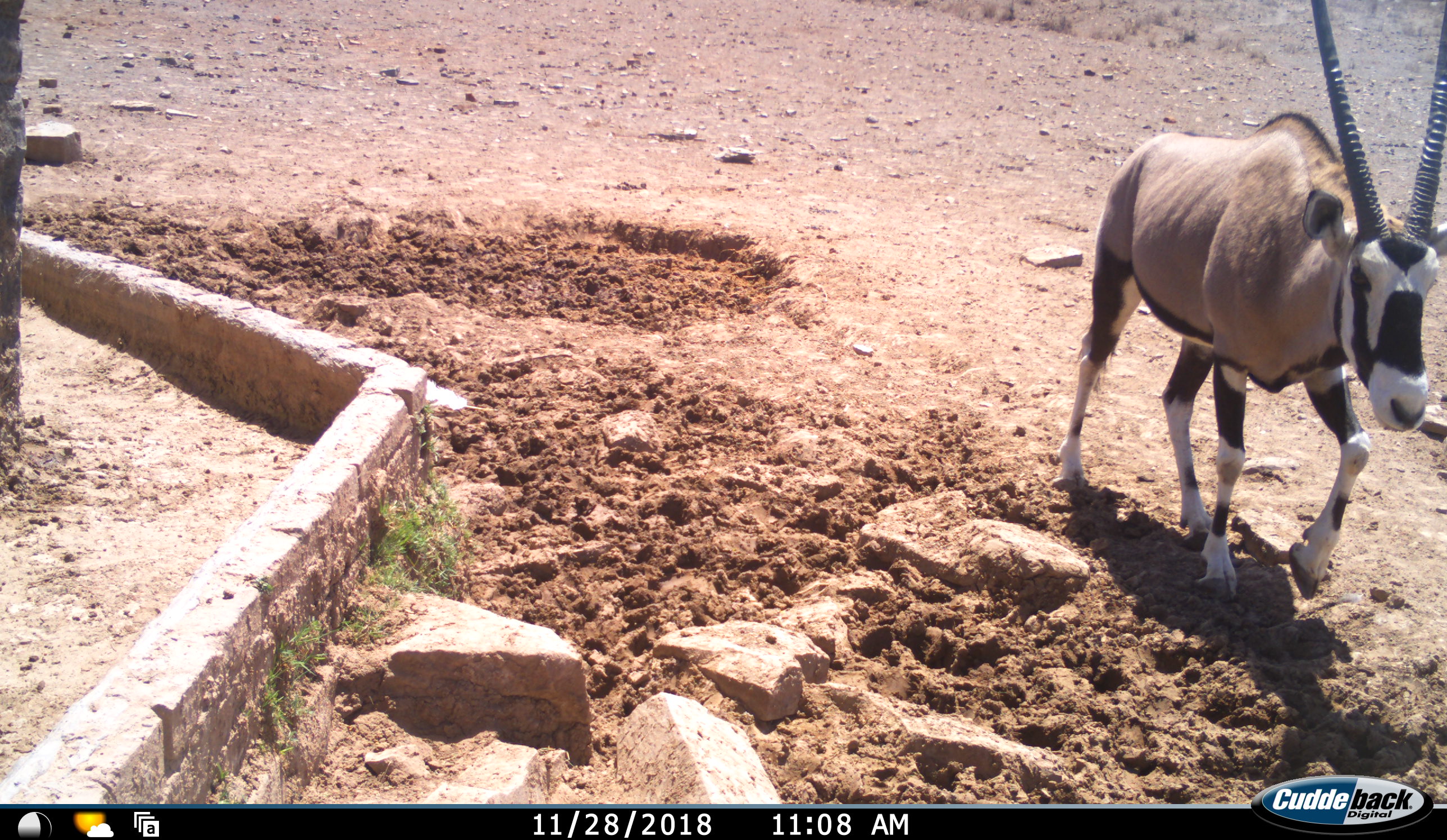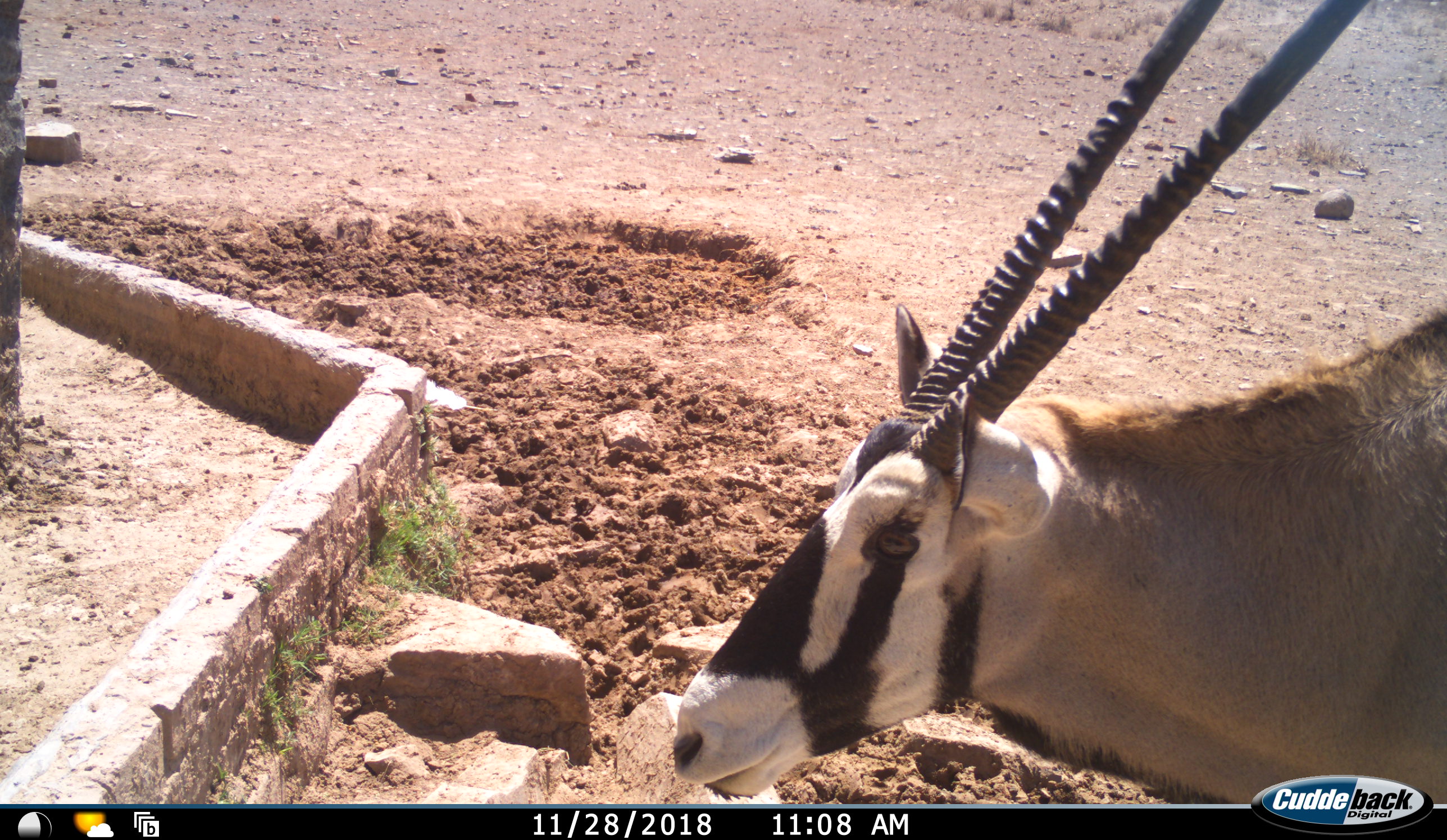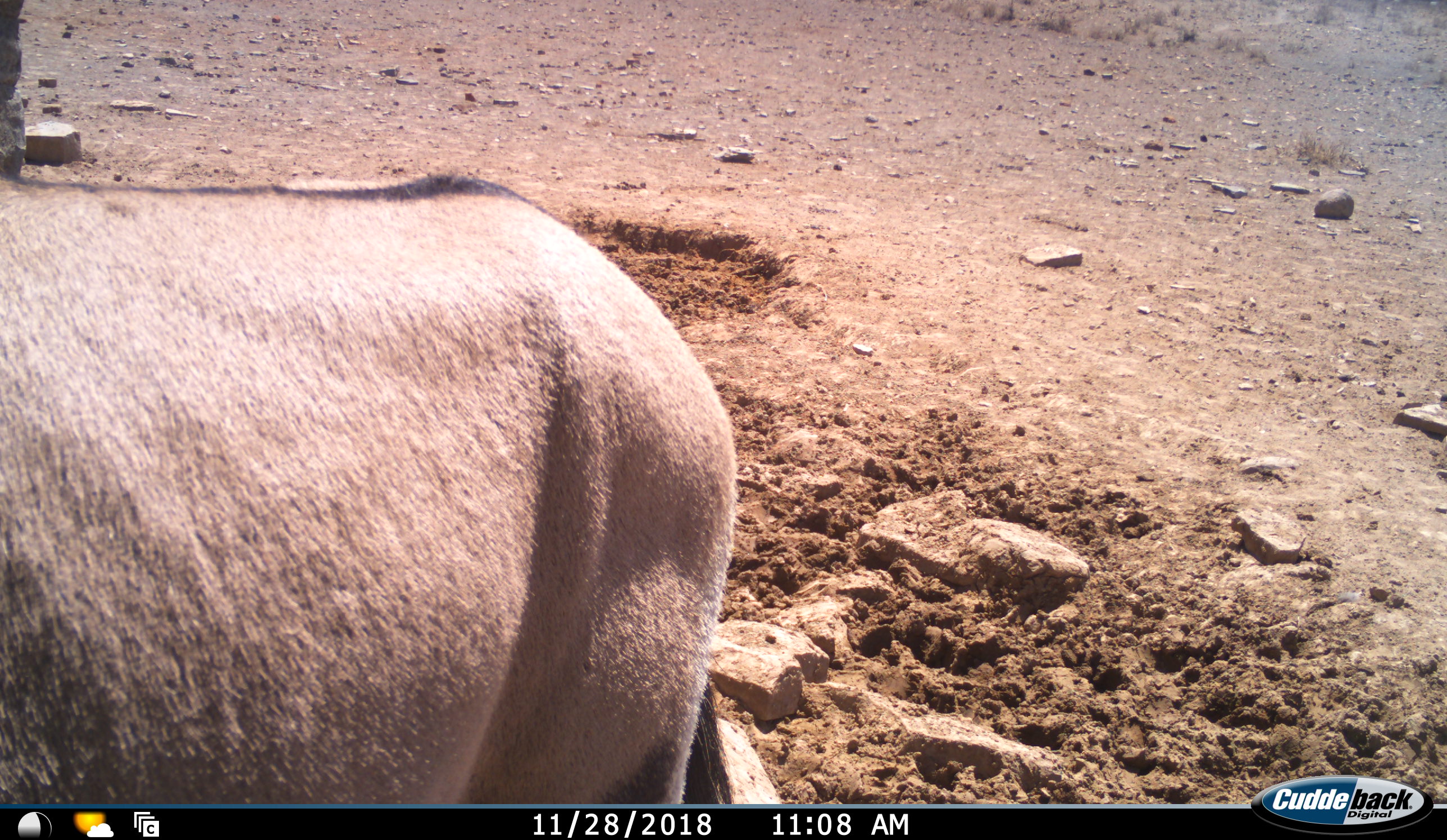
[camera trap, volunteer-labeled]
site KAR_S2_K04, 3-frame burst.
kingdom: Animalia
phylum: Chordata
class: Mammalia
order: Artiodactyla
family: Bovidae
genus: Oryx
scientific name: Oryx gazella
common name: gemsbok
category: oryx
Oryx (gemsbok) (Oryx gazella), count 1. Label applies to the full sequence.